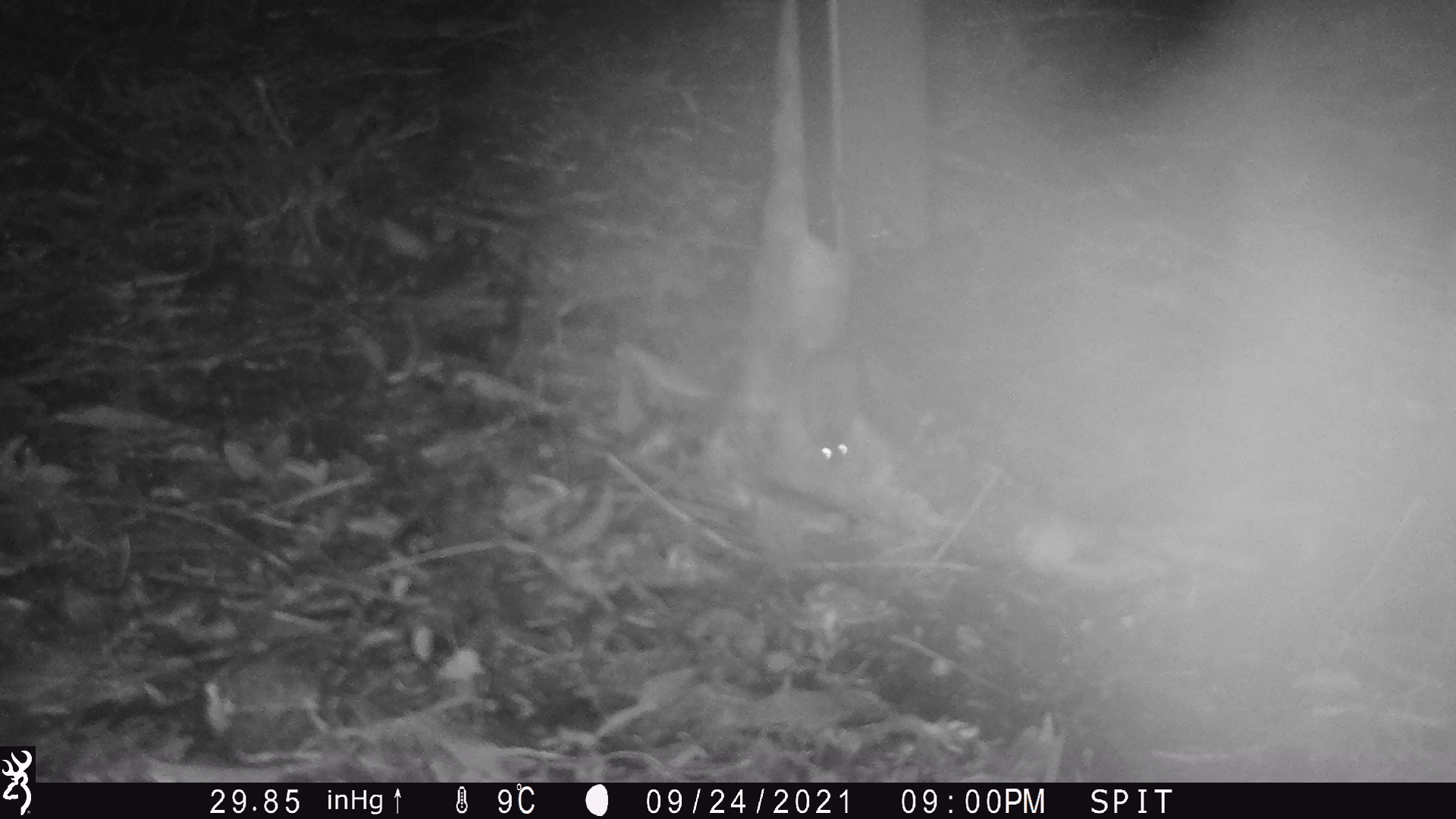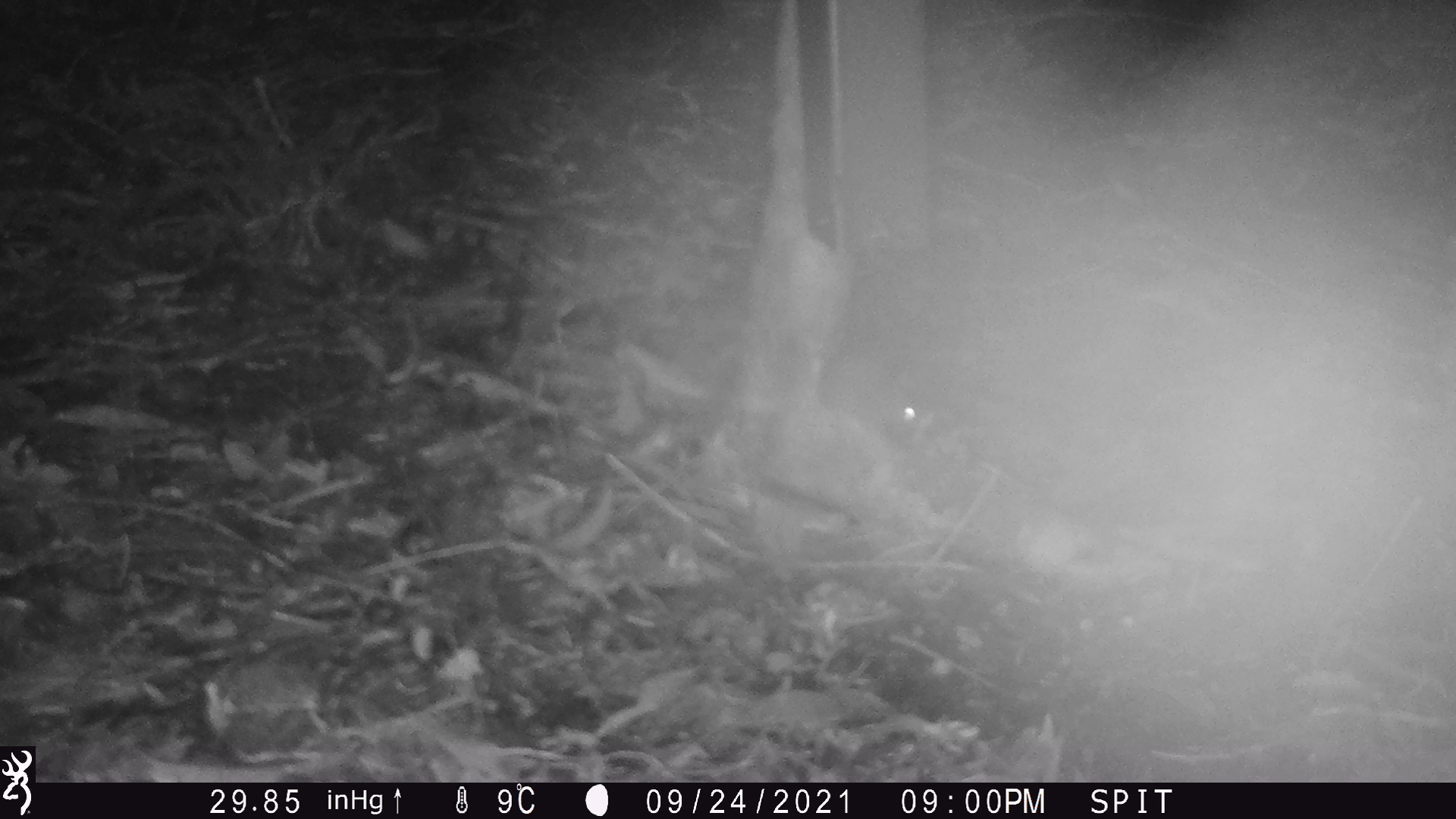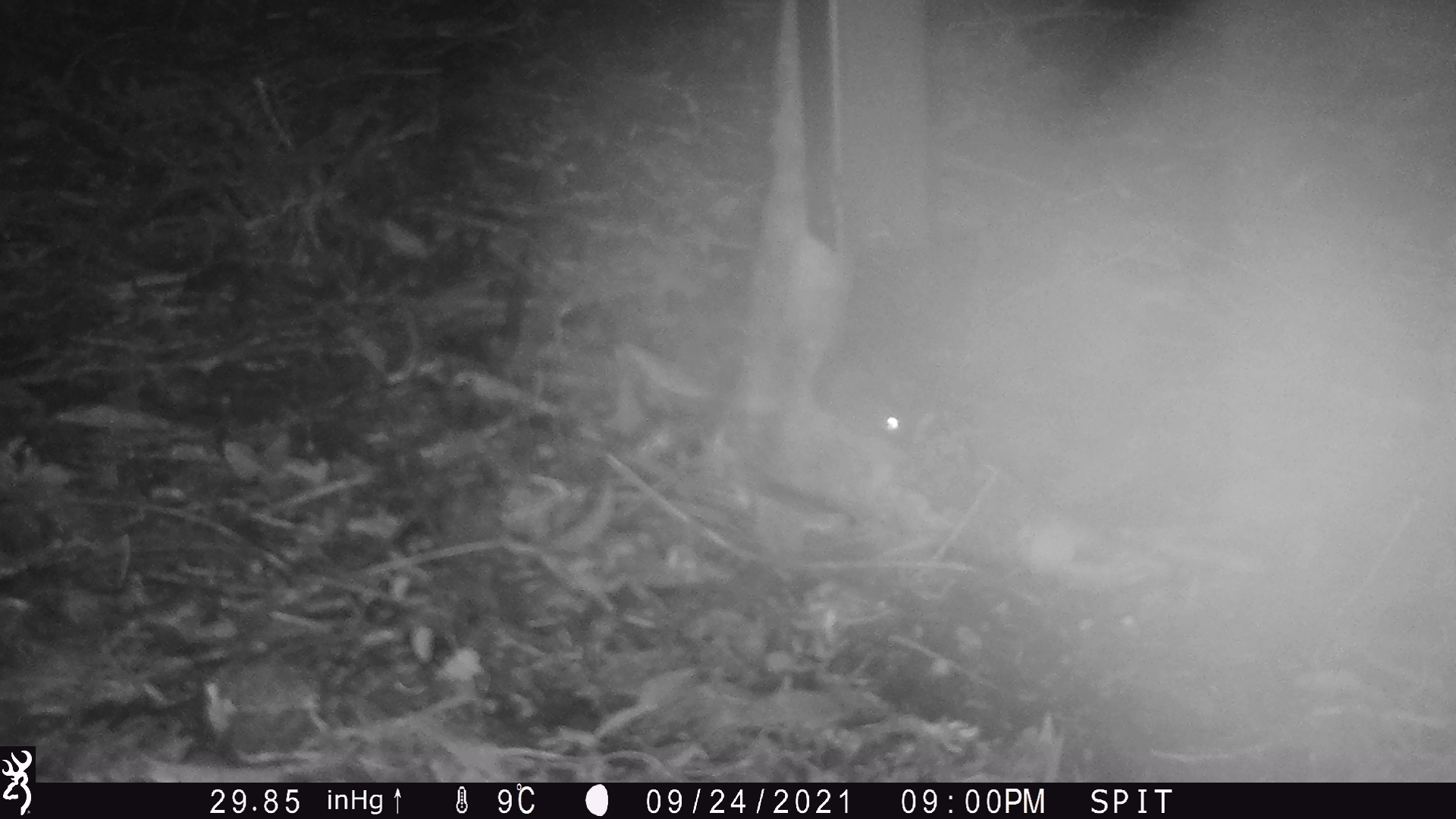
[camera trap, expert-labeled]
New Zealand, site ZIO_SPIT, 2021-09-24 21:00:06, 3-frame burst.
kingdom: Animalia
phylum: Chordata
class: Mammalia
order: Rodentia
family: Muridae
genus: Mus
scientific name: Mus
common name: mouse